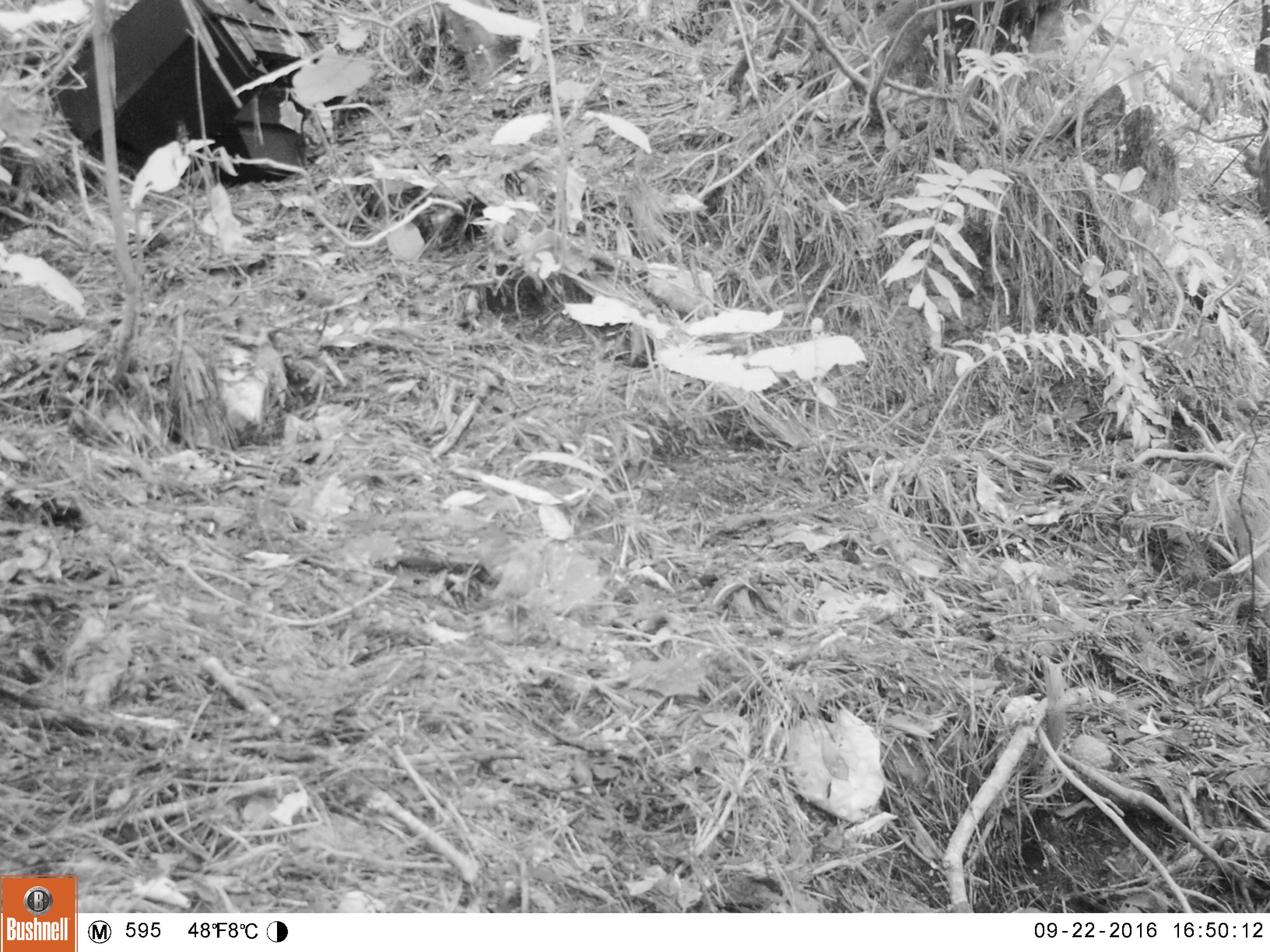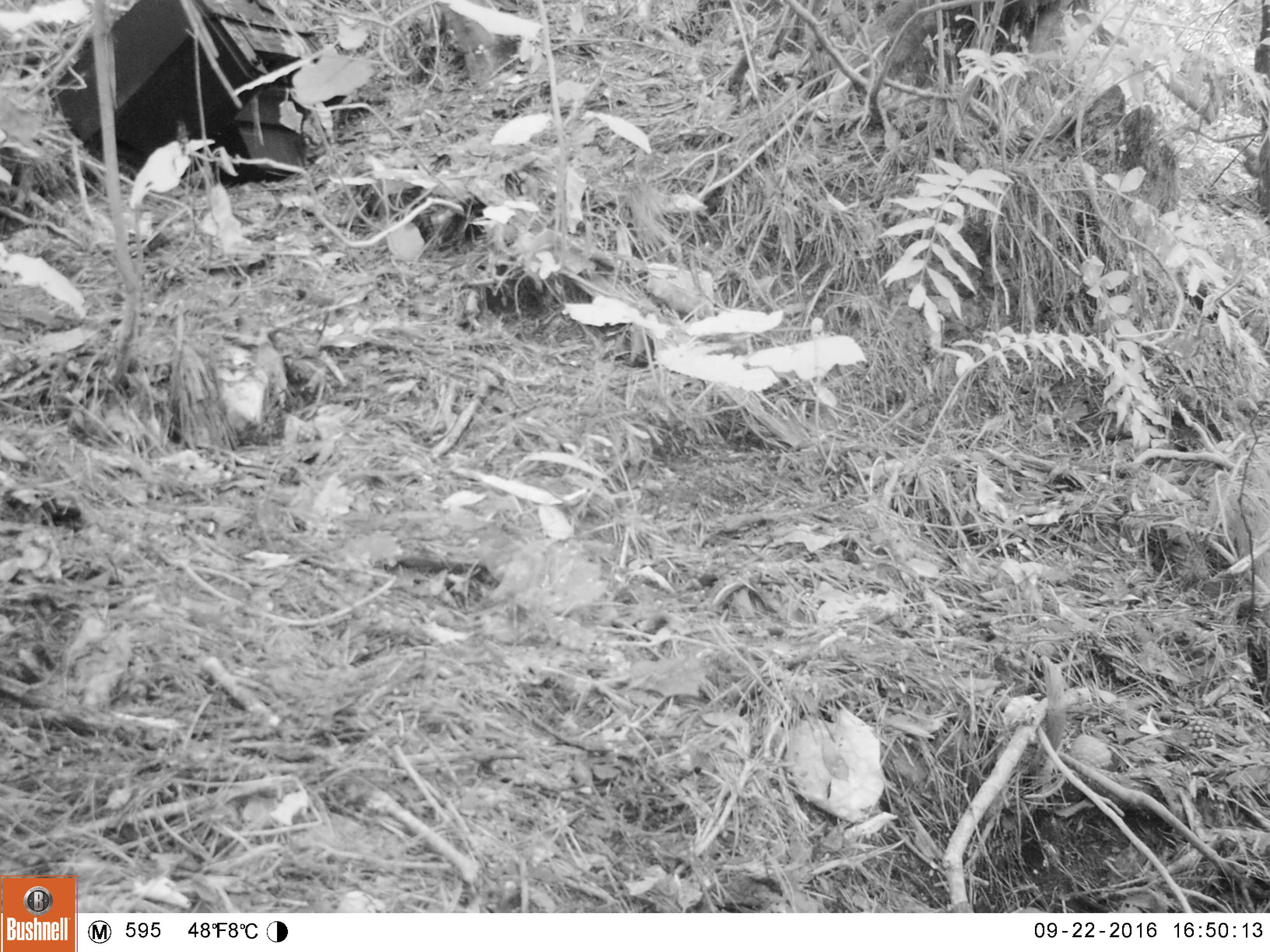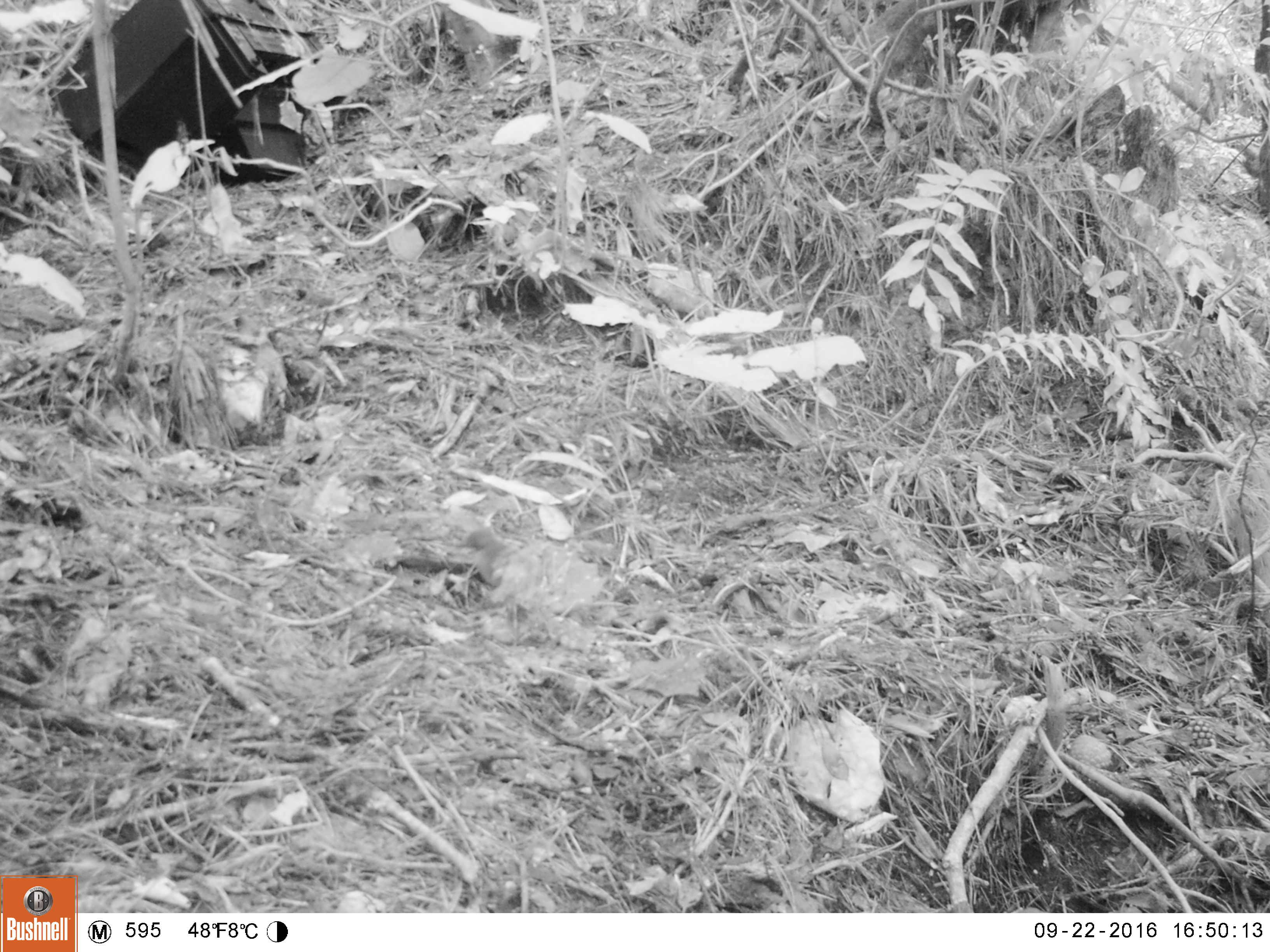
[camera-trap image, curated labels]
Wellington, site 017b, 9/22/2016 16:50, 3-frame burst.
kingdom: Animalia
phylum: Chordata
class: Aves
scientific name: Aves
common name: bird